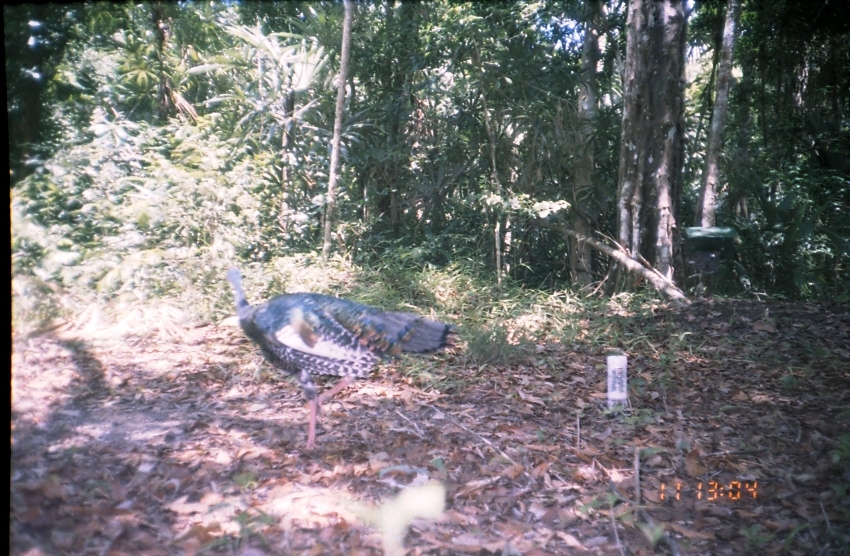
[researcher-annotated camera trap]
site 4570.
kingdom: Animalia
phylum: Chordata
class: Aves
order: Galliformes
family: Phasianidae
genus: Meleagris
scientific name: Meleagris ocellata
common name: ocellated turkey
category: meleagris ocellote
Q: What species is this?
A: Meleagris ocellote (ocellated turkey) (Meleagris ocellata).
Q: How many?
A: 1.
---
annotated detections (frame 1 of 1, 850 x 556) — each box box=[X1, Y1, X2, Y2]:
meleagris ocellote: box=[222, 261, 461, 458]